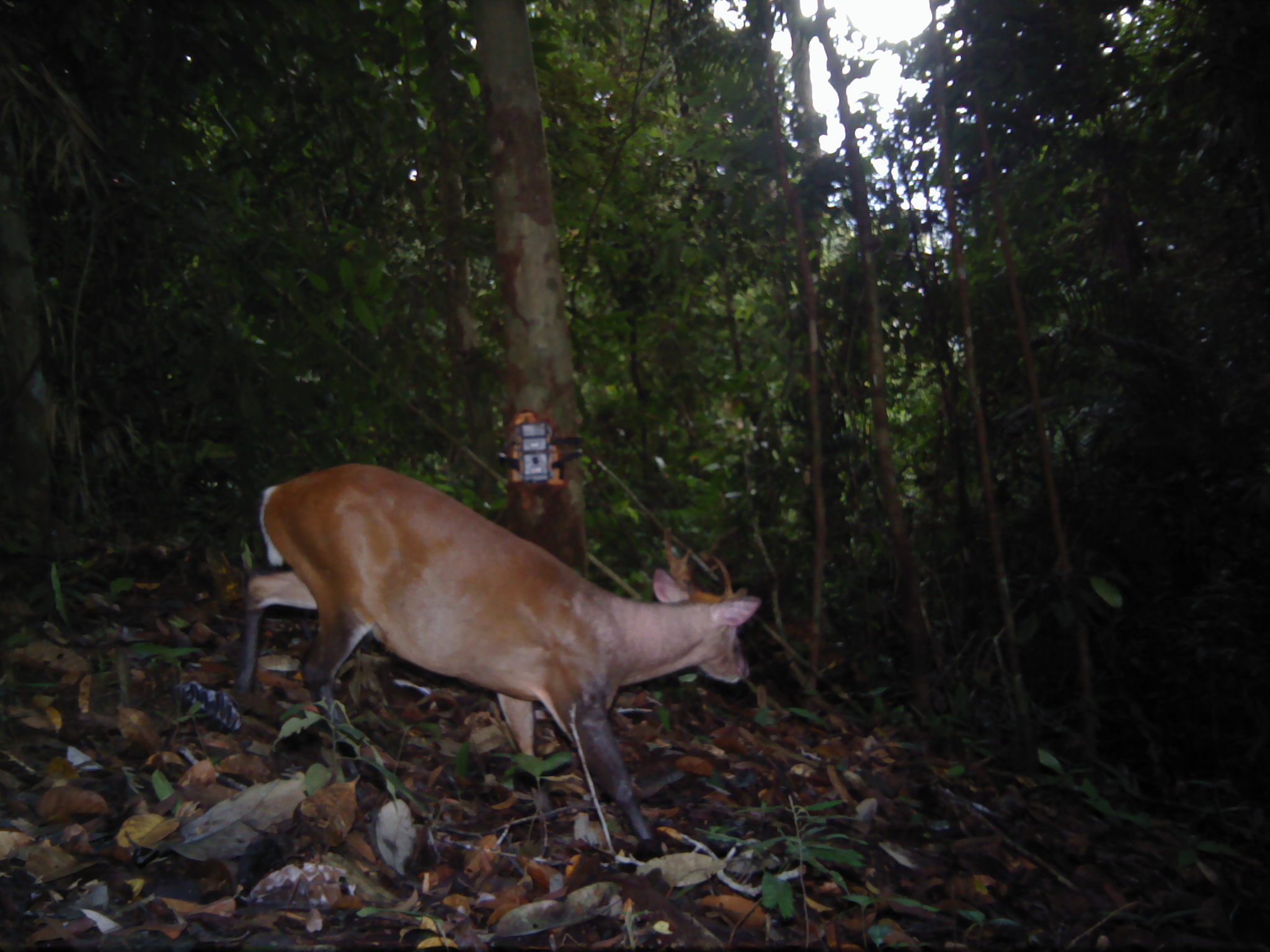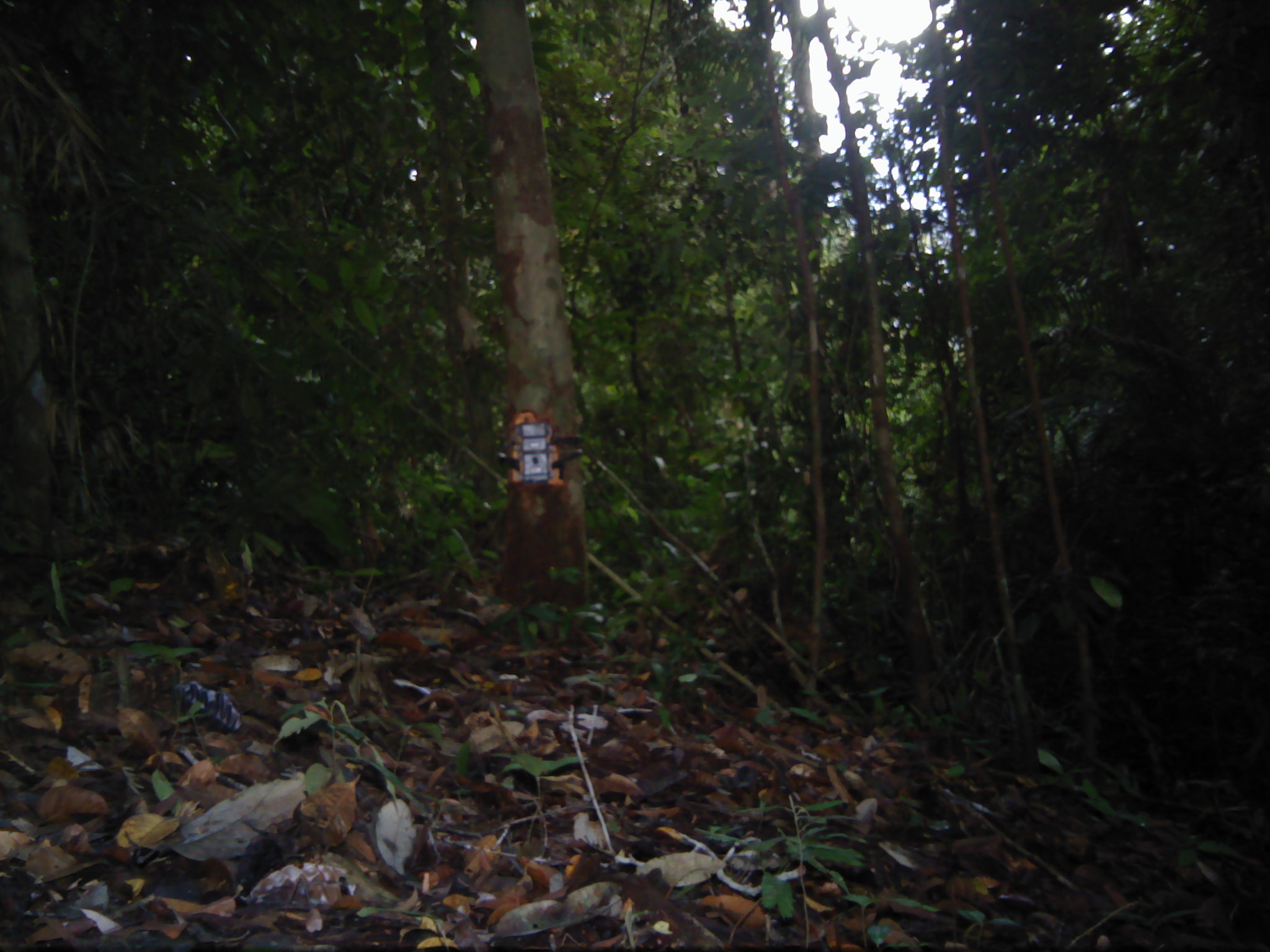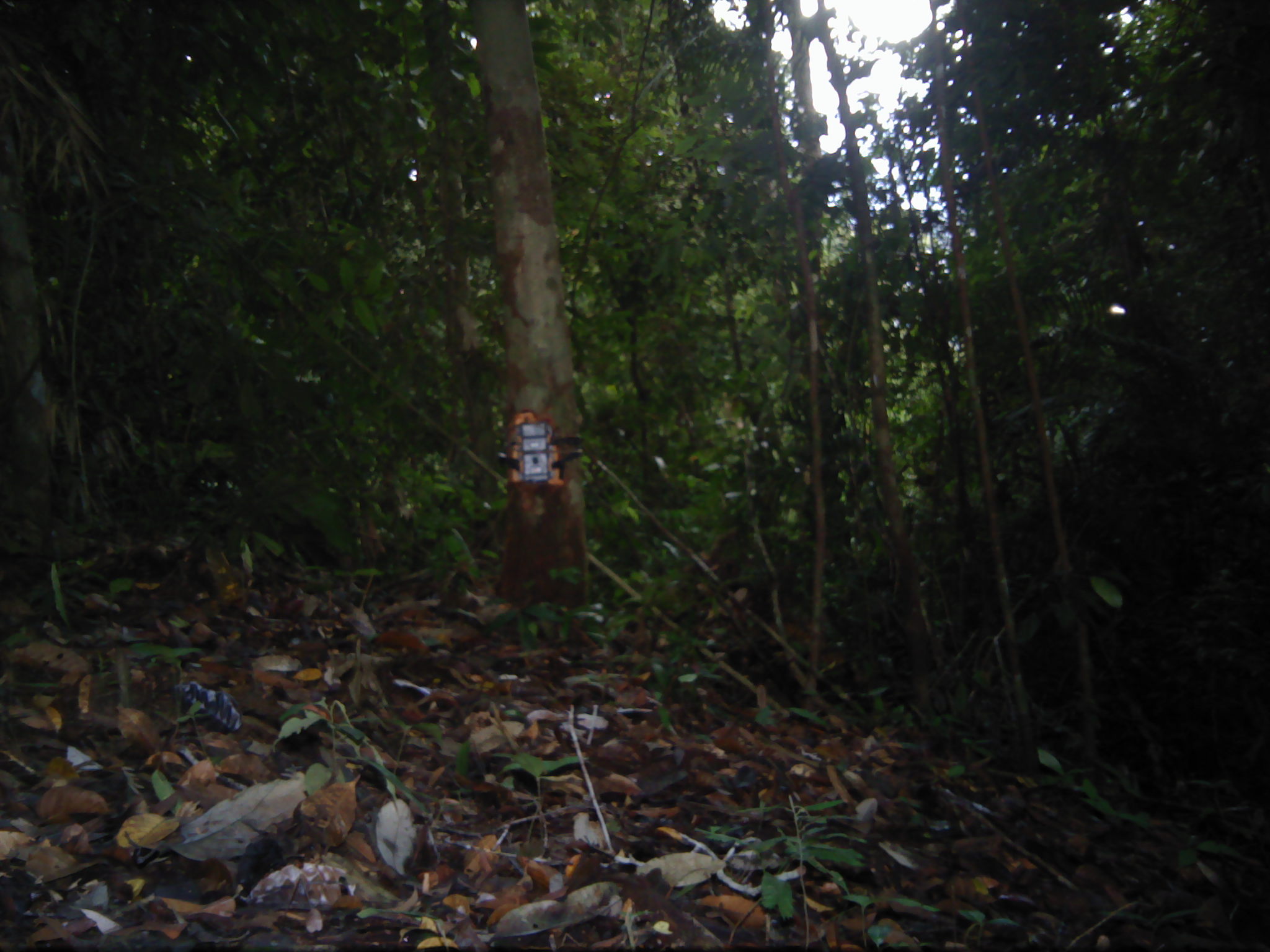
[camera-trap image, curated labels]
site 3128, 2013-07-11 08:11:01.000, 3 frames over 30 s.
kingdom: Animalia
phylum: Chordata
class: Mammalia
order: Artiodactyla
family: Cervidae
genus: Muntiacus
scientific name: Muntiacus muntjak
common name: southern red muntjac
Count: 1.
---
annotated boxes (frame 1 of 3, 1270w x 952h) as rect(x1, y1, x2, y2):
muntiacus muntjak: rect(230, 456, 762, 858)